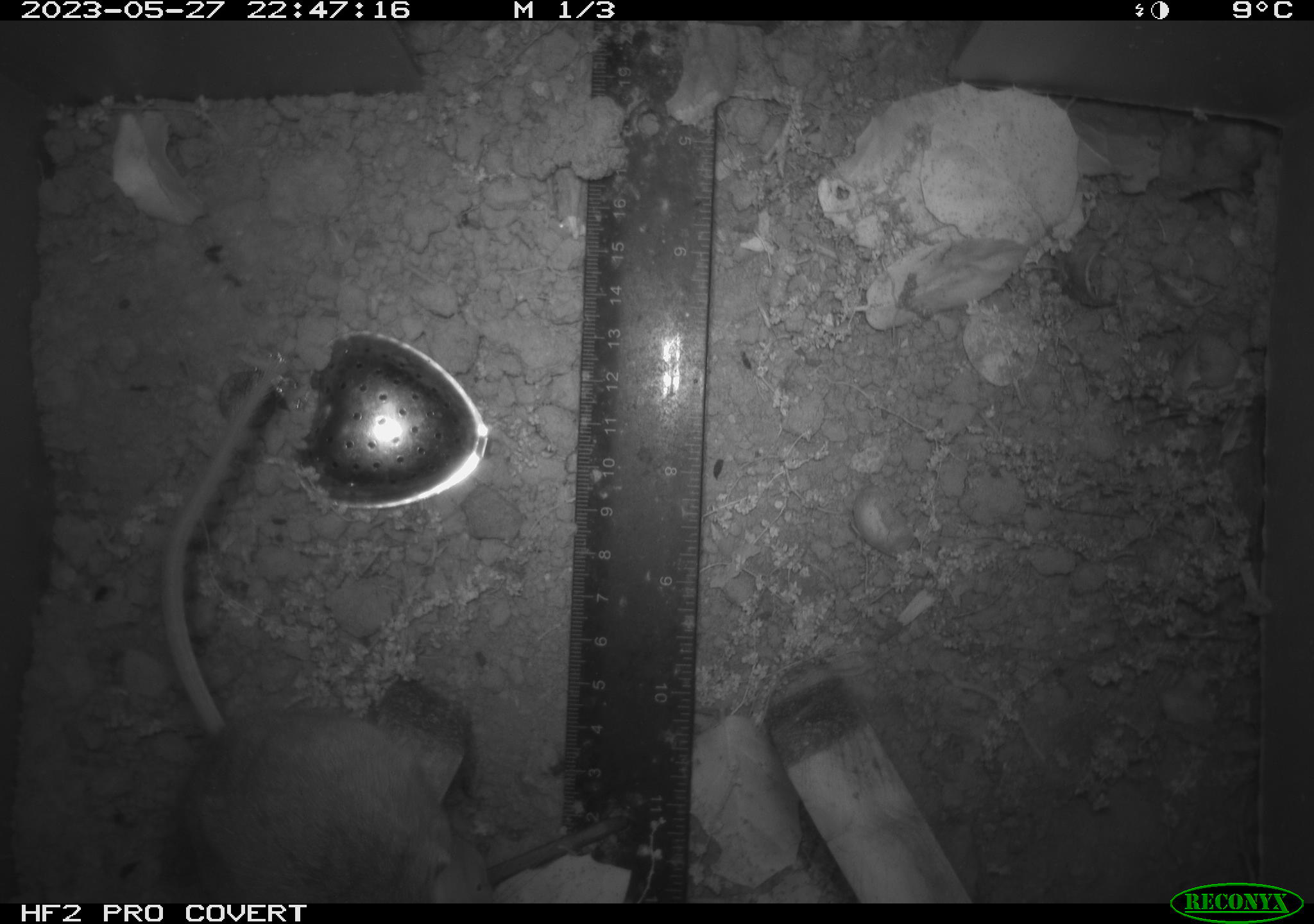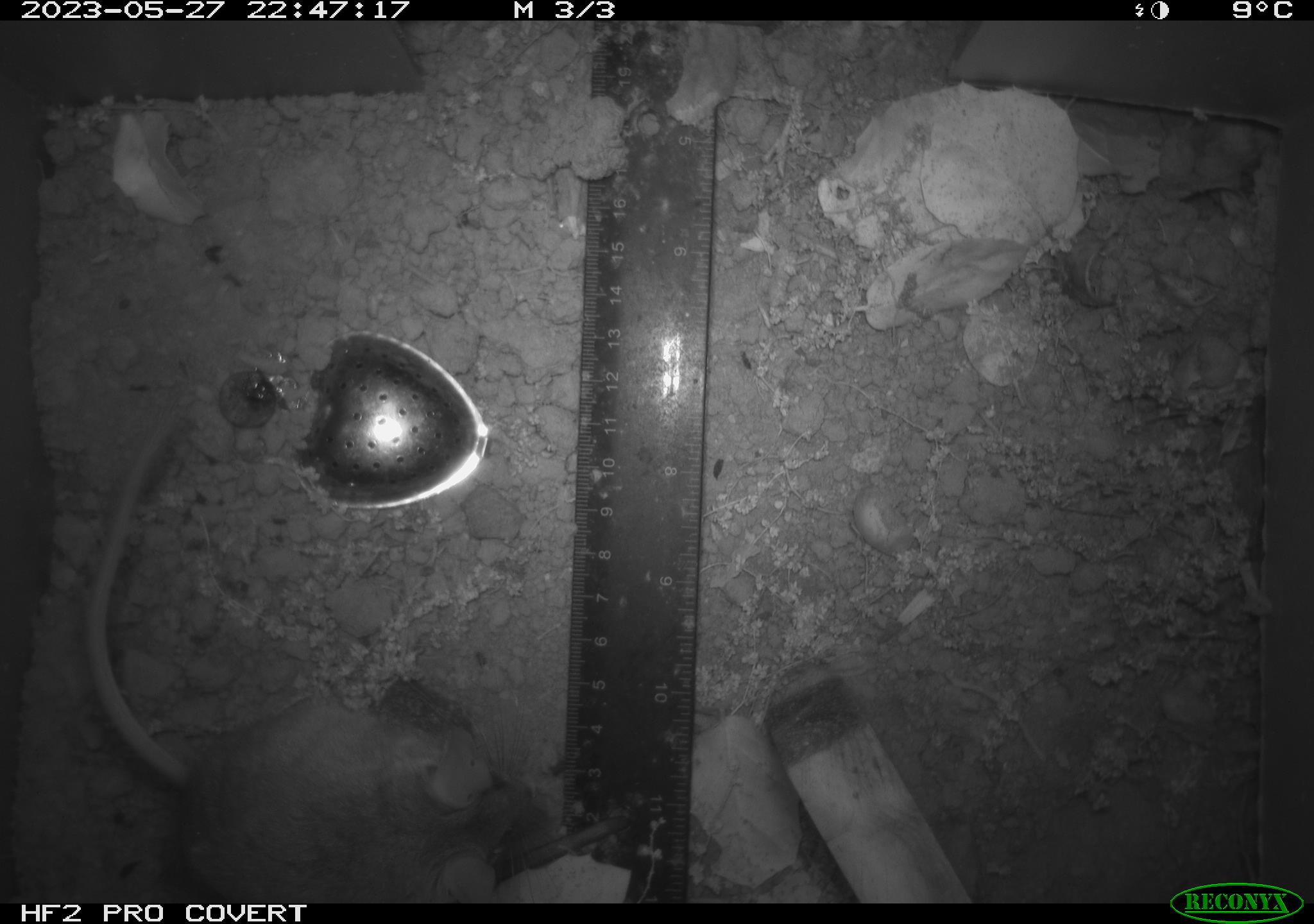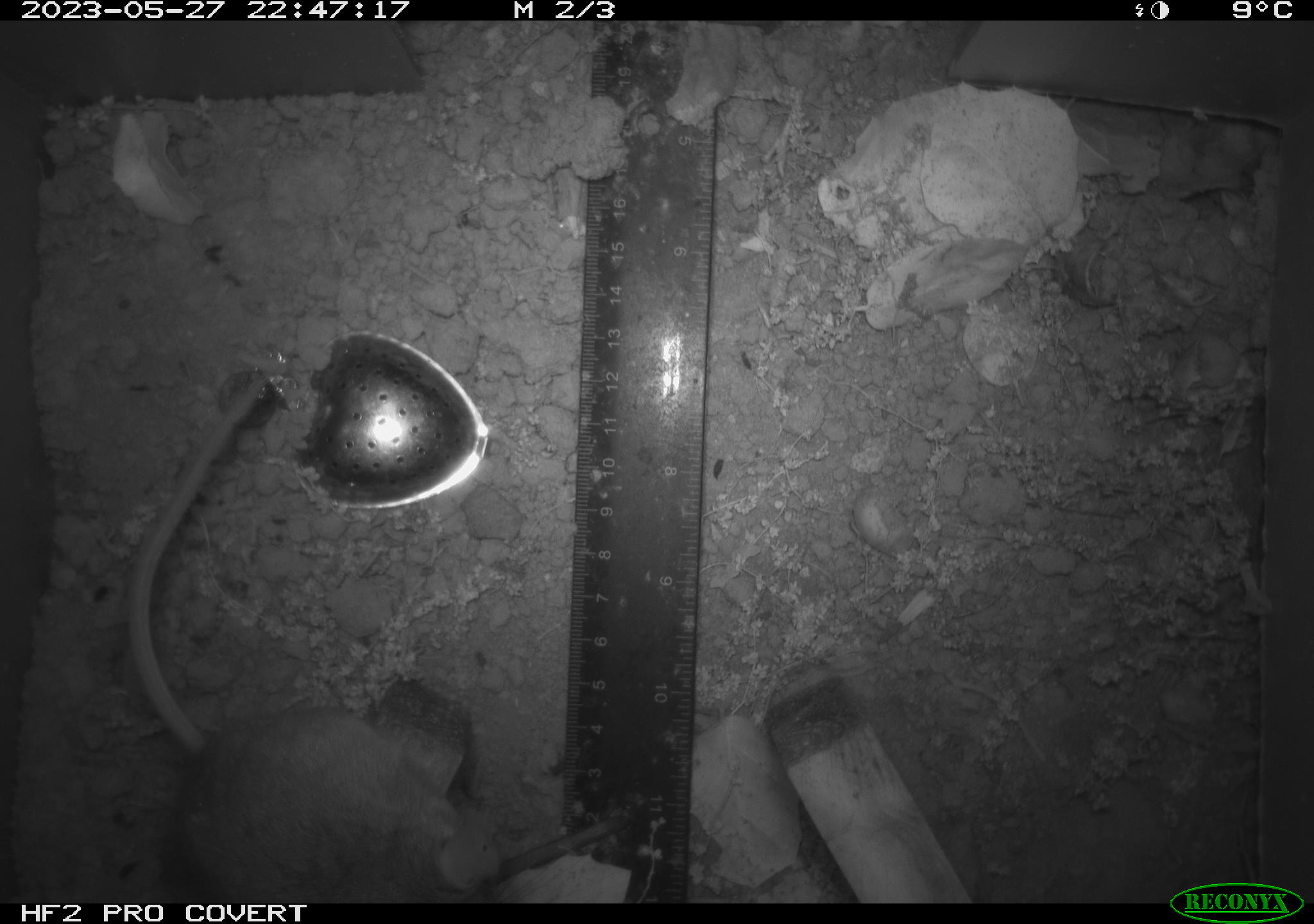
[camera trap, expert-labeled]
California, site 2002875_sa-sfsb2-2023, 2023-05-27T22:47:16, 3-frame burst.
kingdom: Animalia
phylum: Chordata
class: Mammalia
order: Rodentia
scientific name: Rodentia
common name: mouse species